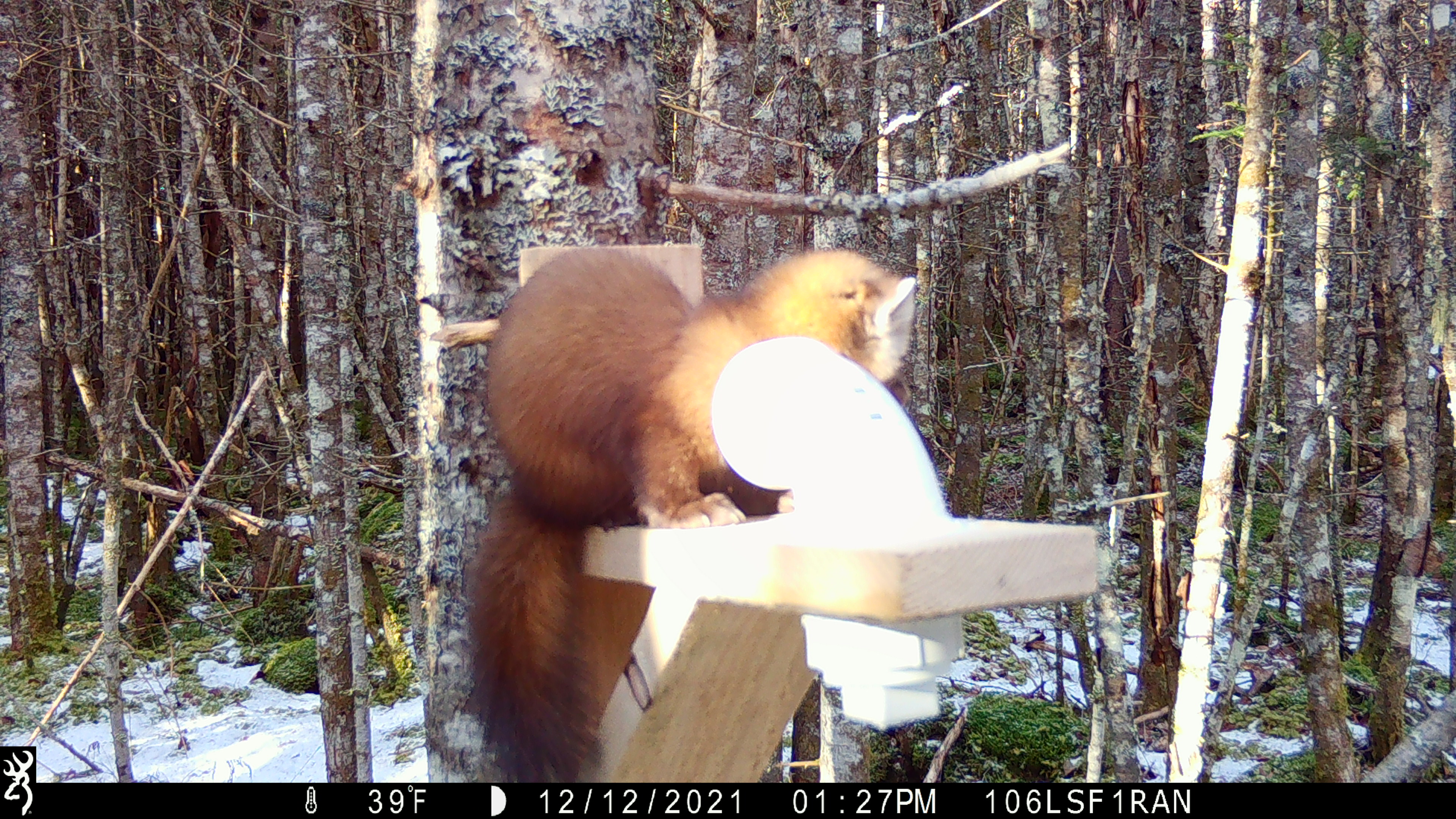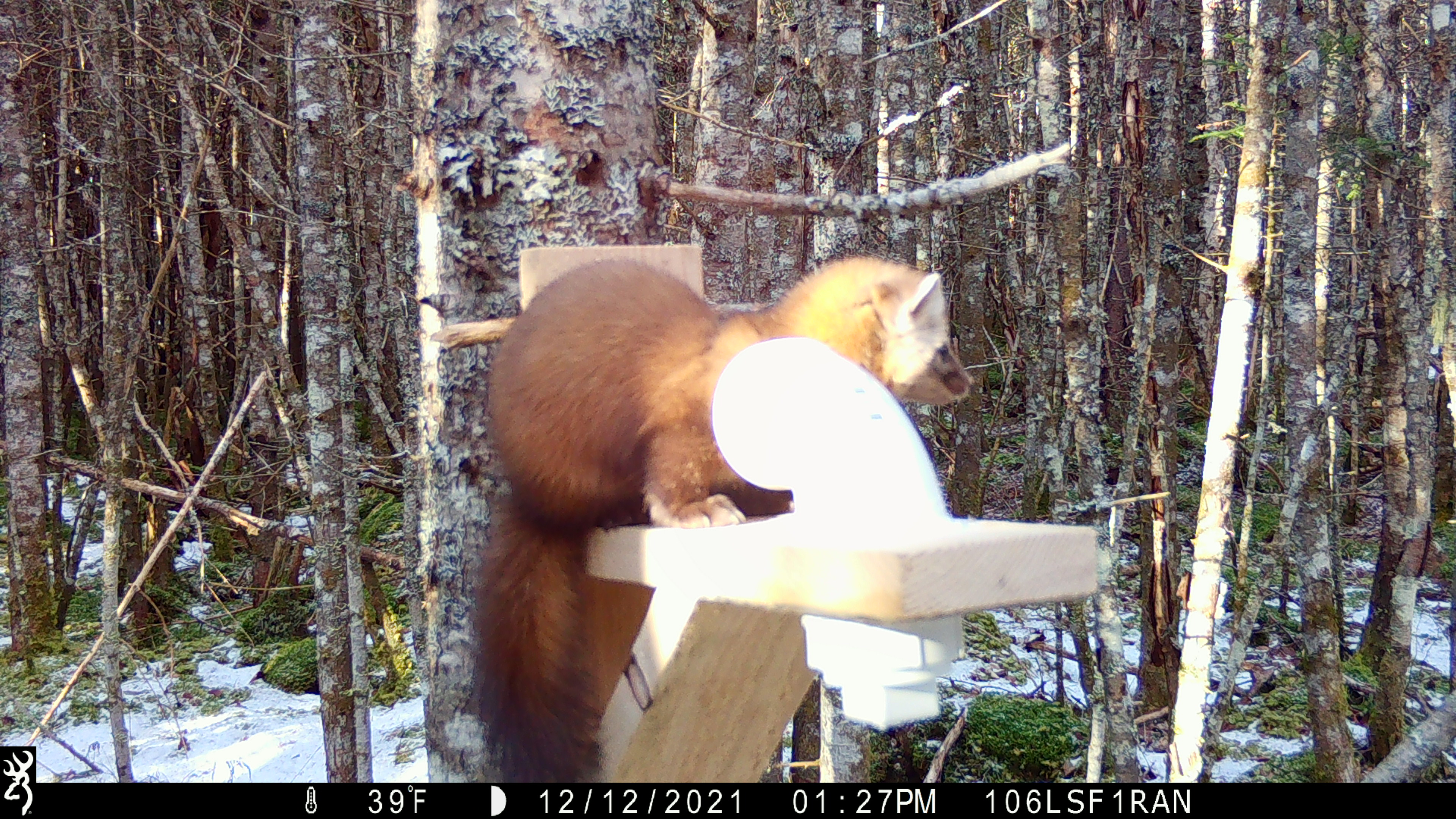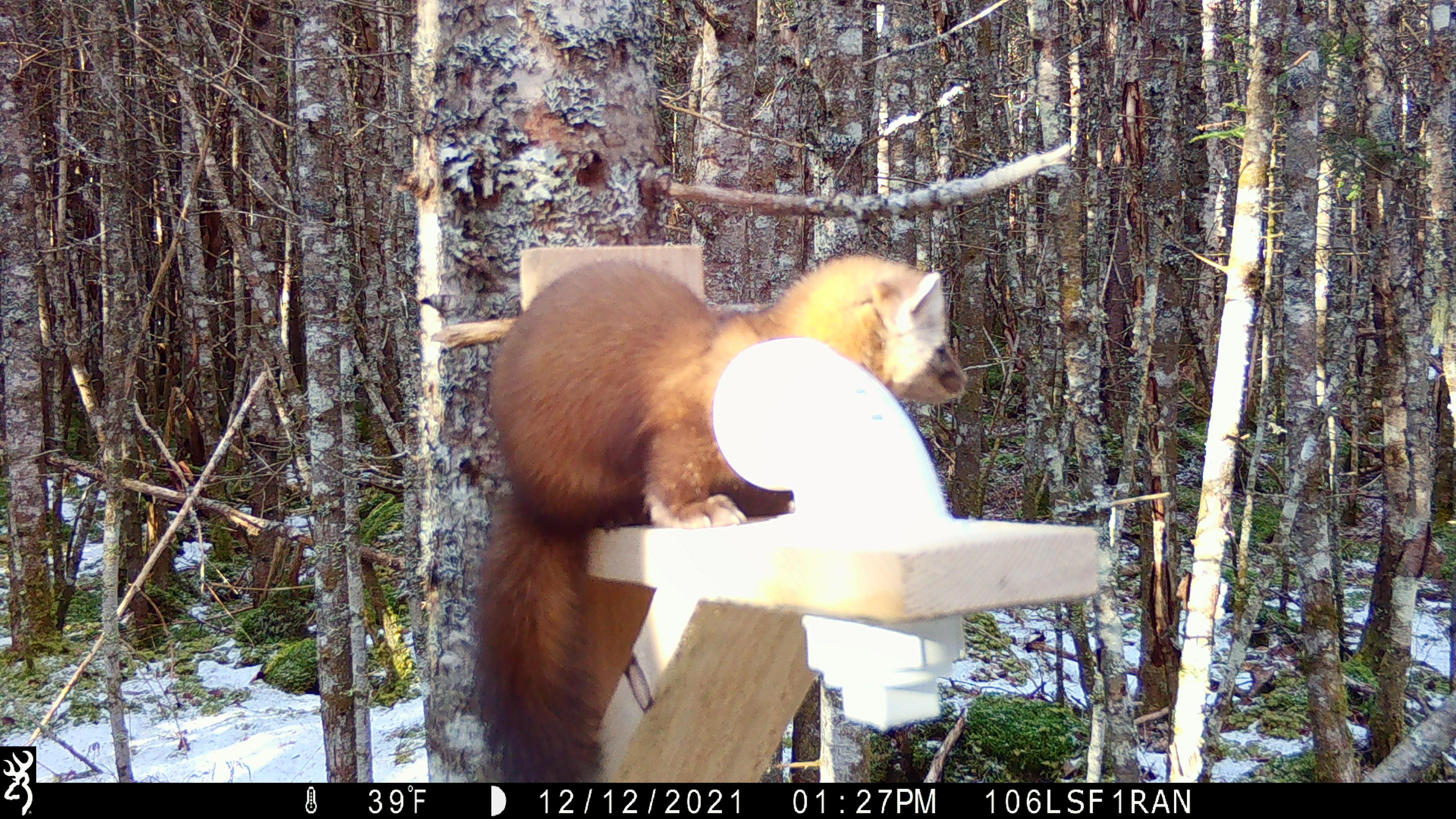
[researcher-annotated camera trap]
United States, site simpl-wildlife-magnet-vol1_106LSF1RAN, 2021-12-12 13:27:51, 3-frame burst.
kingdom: Animalia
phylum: Chordata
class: Mammalia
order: Carnivora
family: Mustelidae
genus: Martes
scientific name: Martes americana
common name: american marten